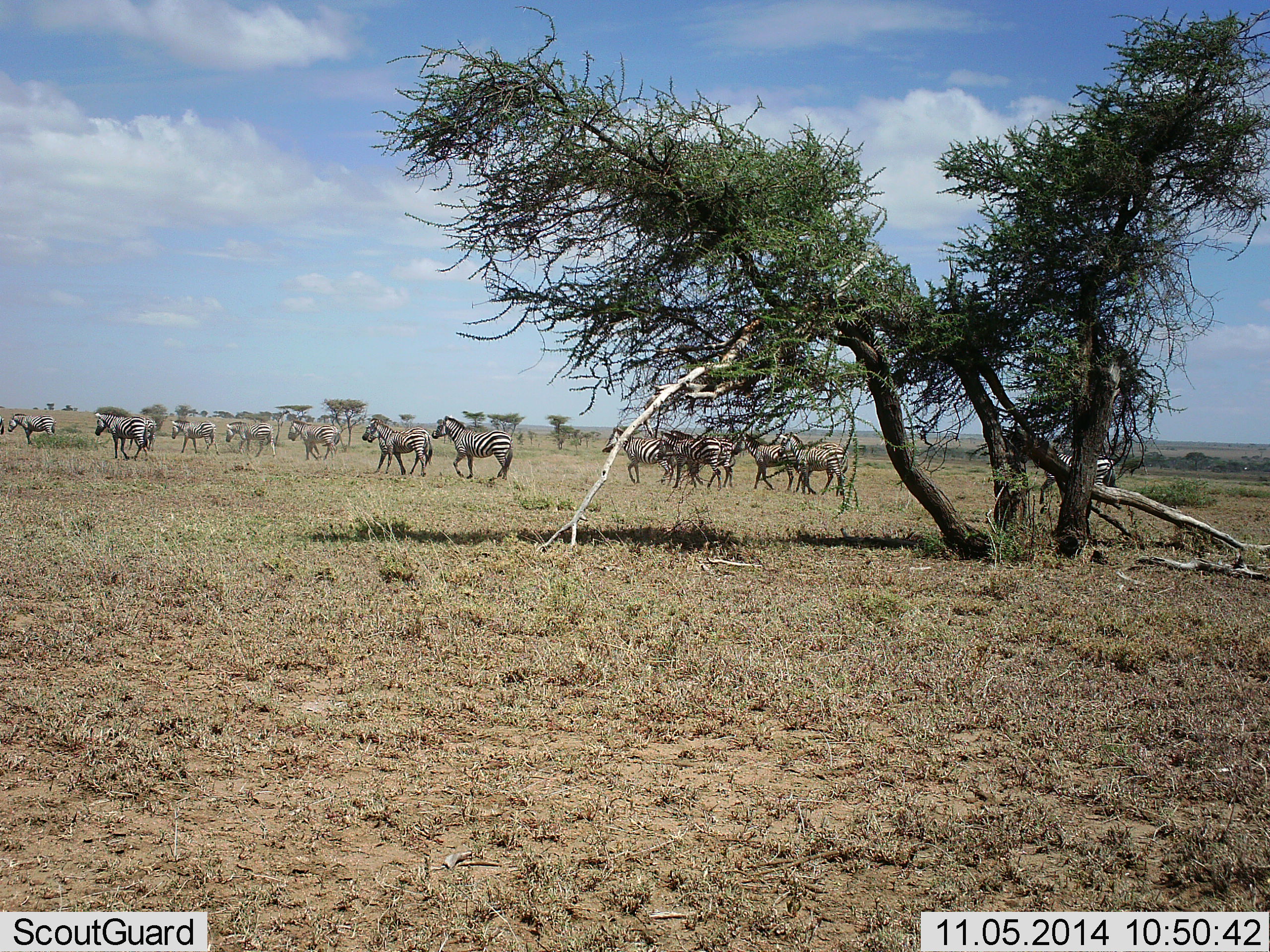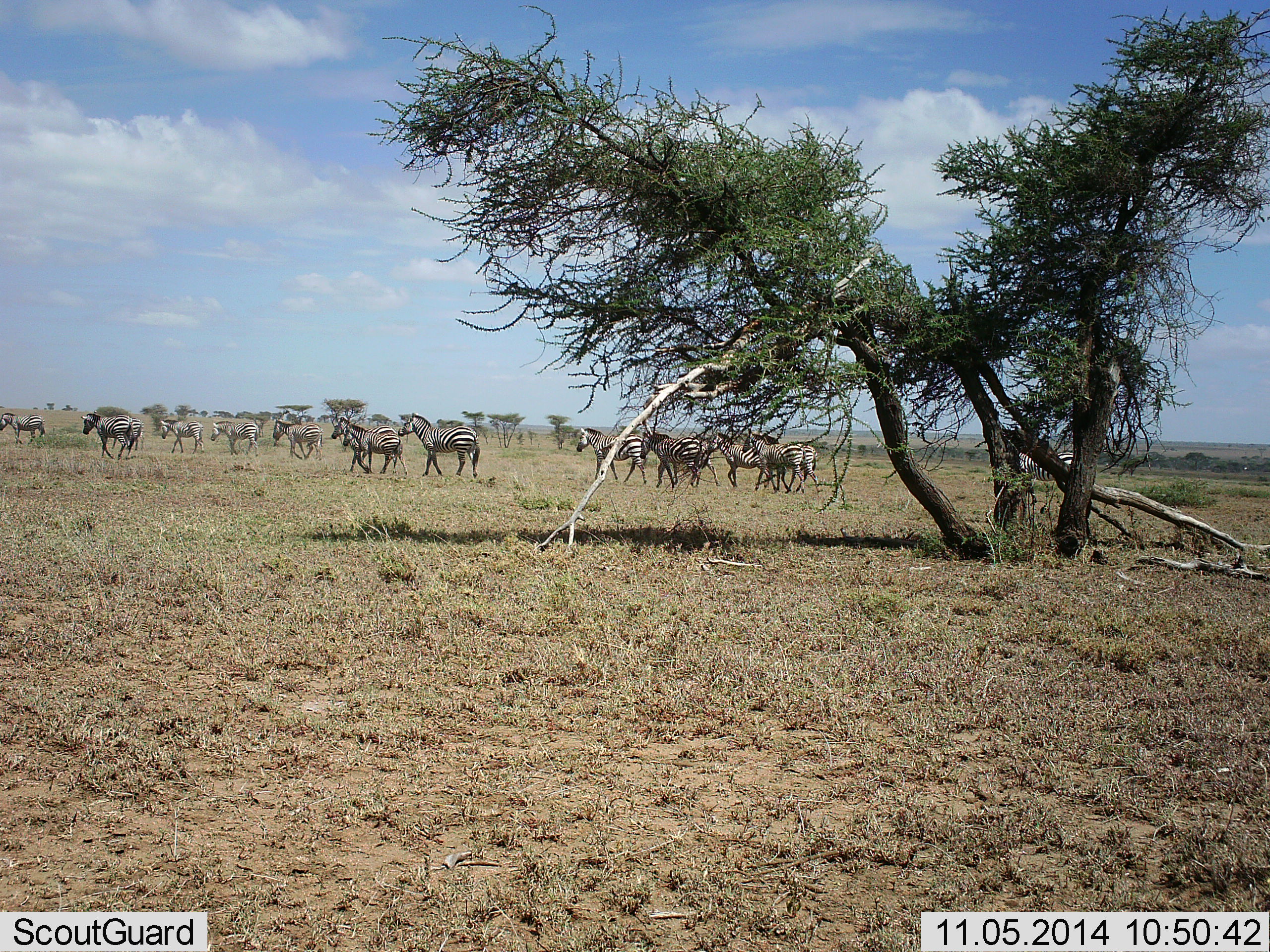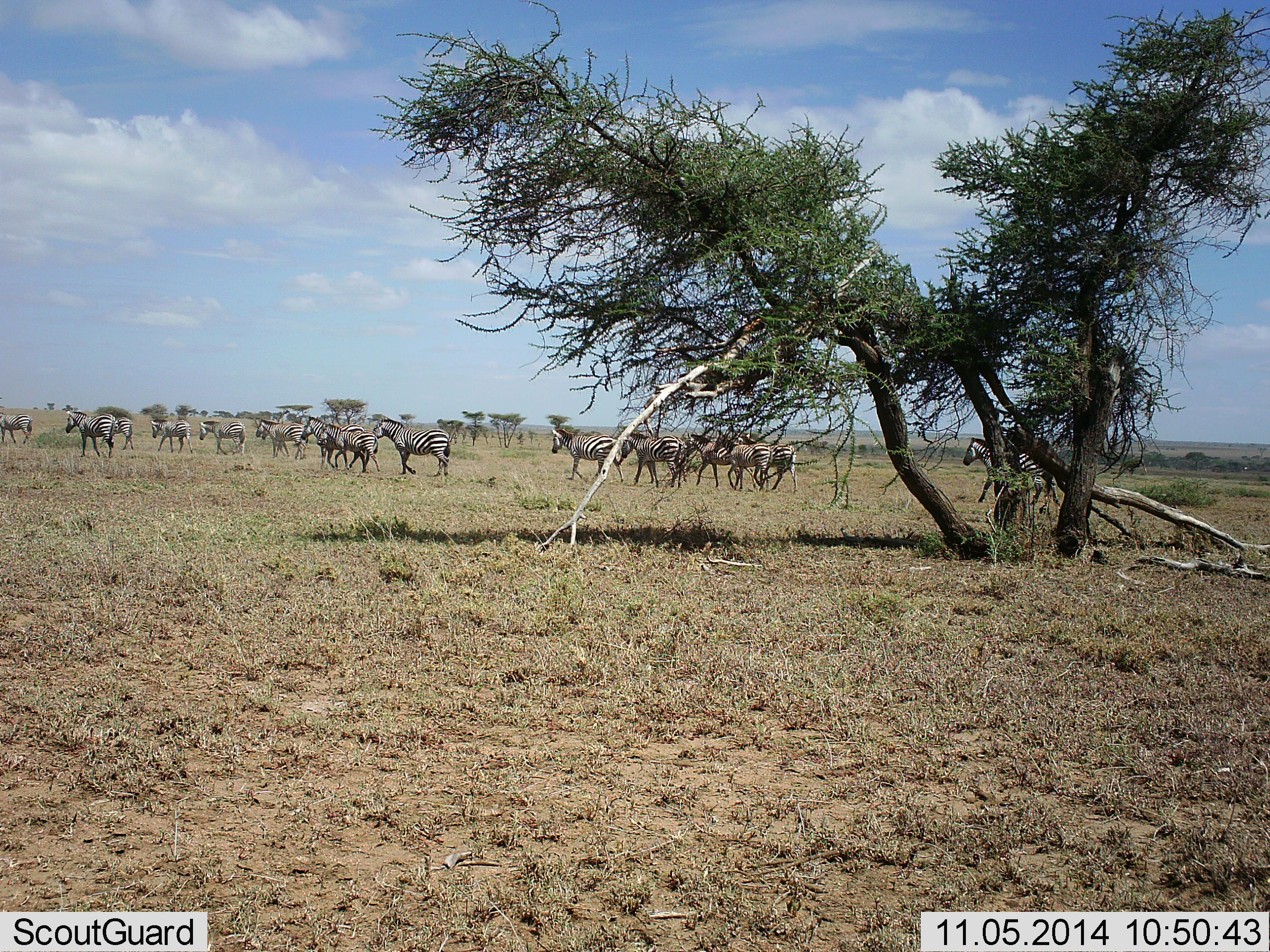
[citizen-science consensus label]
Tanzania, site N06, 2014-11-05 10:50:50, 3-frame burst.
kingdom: Animalia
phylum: Chordata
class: Mammalia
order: Perissodactyla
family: Equidae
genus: Equus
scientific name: Equus quagga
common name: plains zebra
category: zebra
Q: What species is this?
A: Zebra (plains zebra) (Equus quagga).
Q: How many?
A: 11-50.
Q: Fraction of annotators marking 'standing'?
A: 10%.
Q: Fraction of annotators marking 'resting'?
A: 0%.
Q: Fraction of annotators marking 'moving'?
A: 90%.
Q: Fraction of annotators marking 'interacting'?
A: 0%.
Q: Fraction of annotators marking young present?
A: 0%.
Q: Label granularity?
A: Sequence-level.